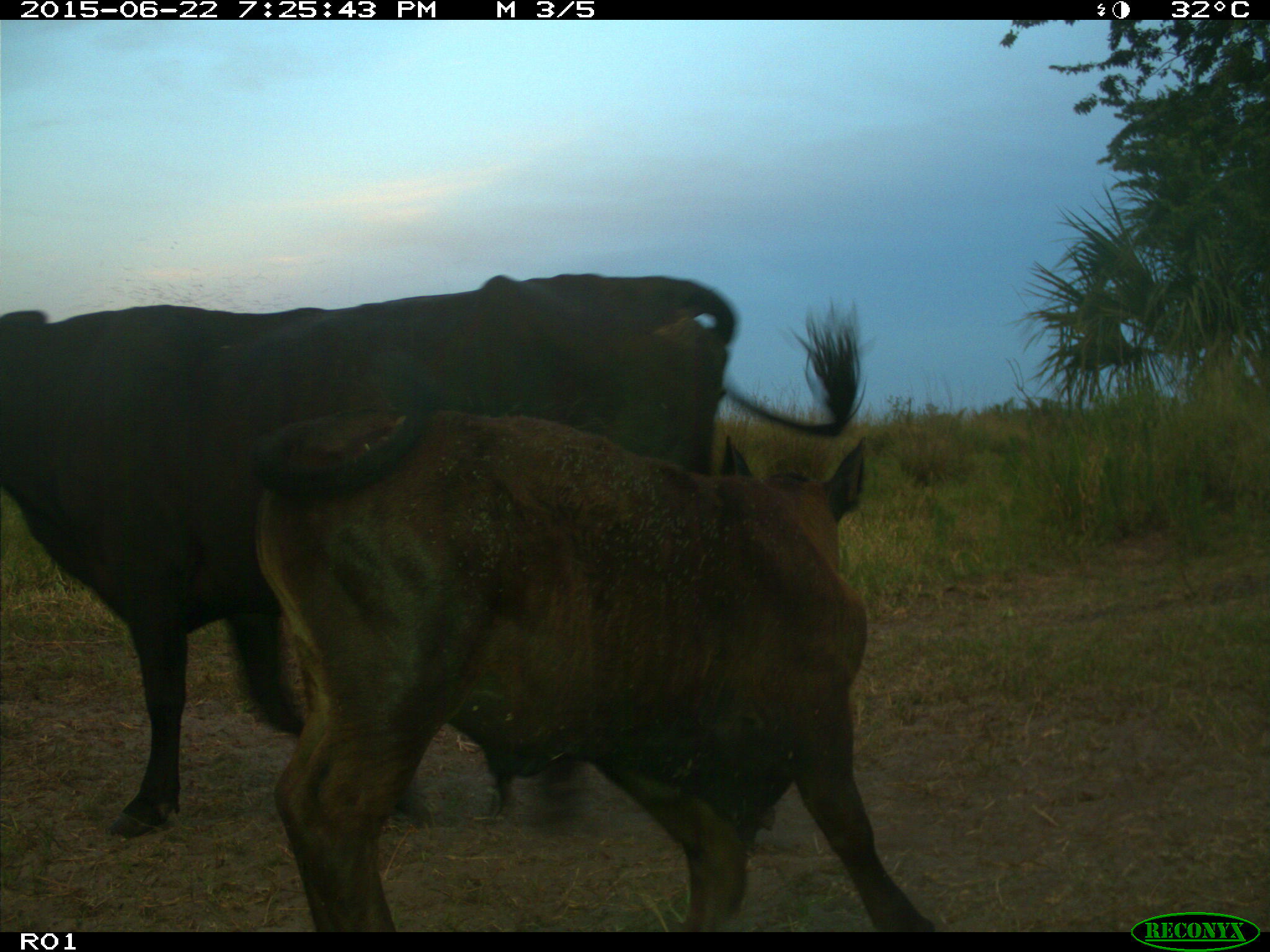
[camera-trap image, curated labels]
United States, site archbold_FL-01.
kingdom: Animalia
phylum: Chordata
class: Mammalia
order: Artiodactyla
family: Bovidae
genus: Bos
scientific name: Bos taurus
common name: domestic cow